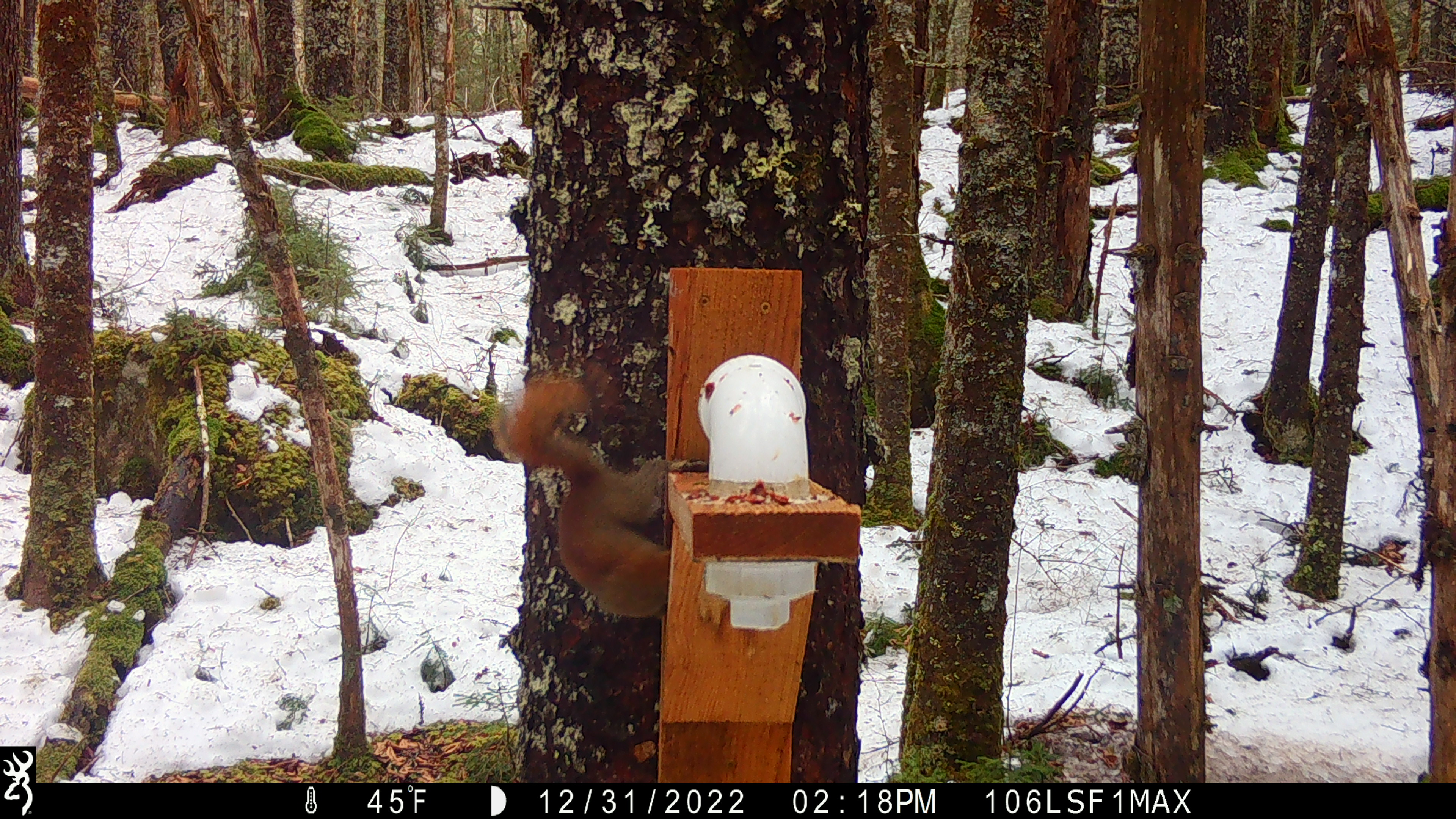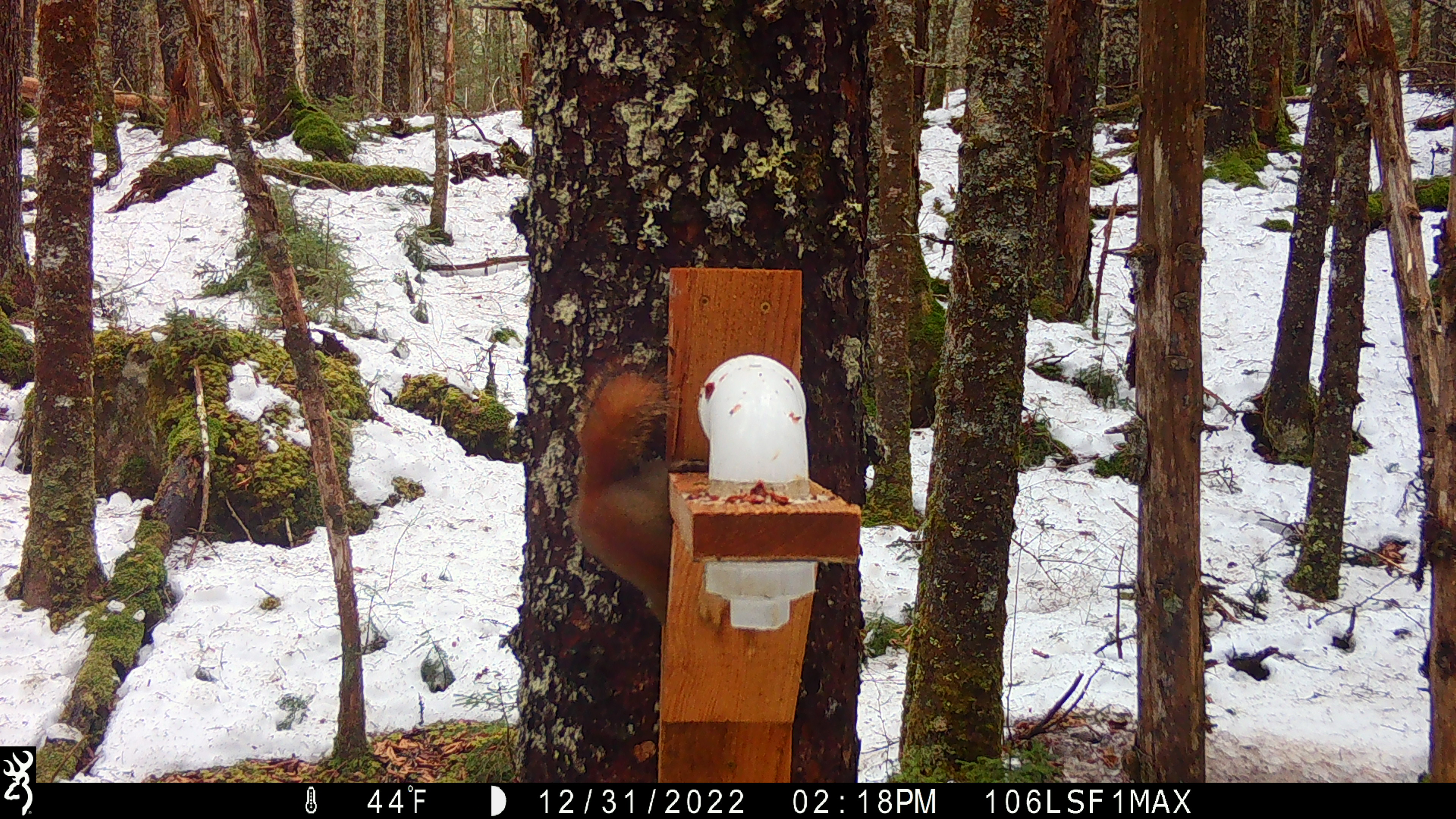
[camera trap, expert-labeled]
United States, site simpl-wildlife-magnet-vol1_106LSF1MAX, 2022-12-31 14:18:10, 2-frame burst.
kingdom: Animalia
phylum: Chordata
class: Mammalia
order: Rodentia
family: Sciuridae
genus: Tamiasciurus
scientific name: Tamiasciurus hudsonicus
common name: red squirrel